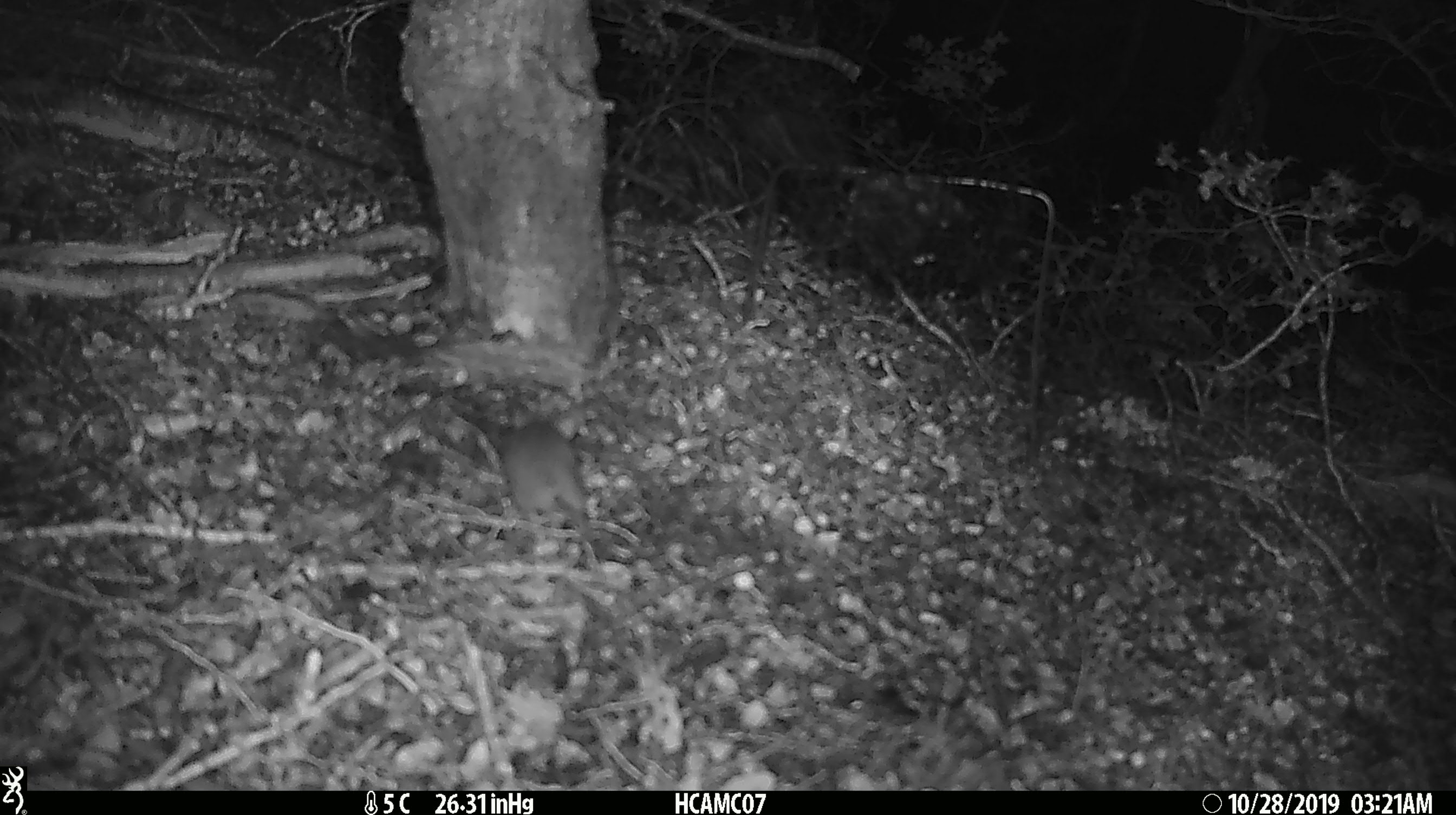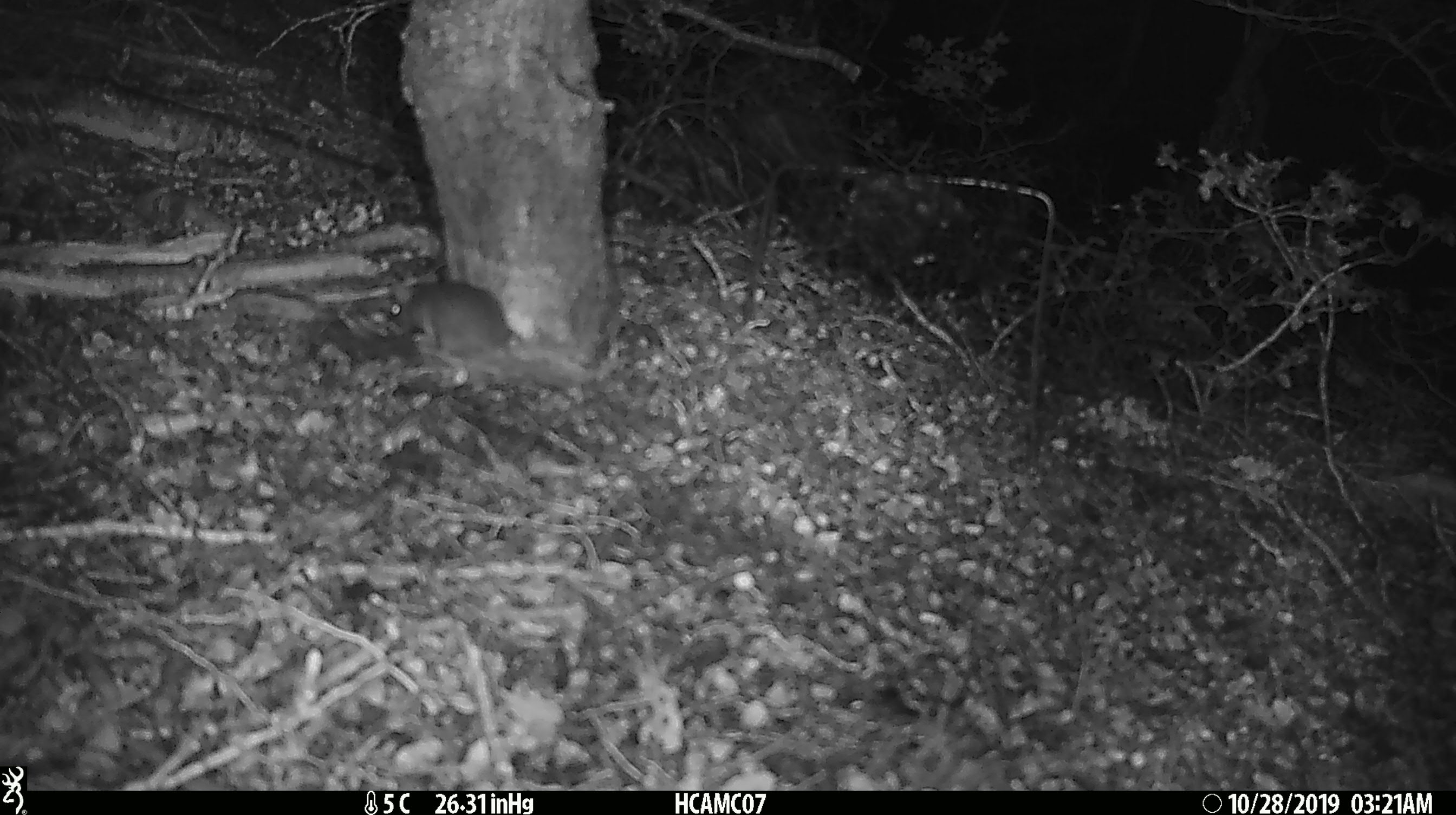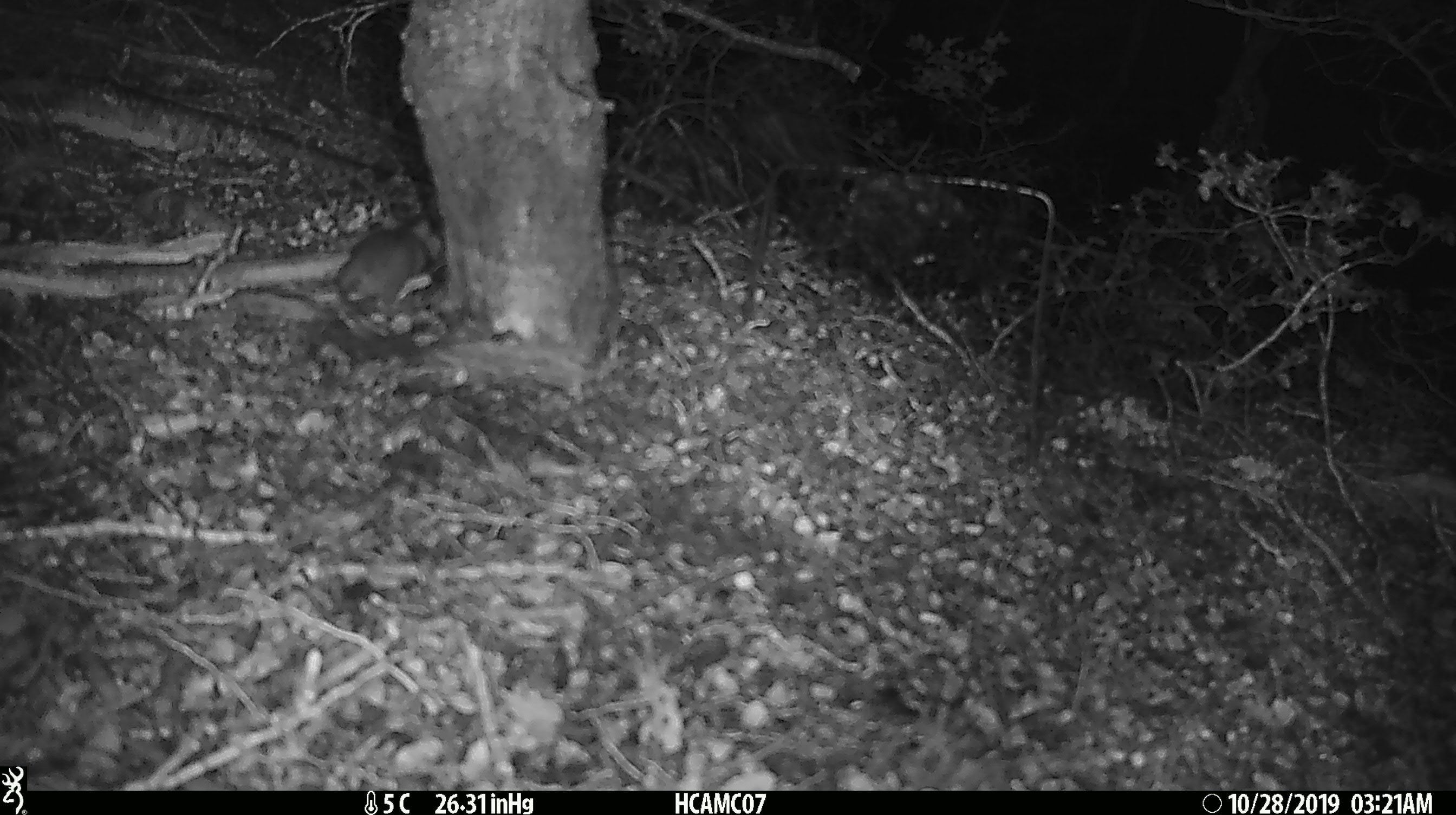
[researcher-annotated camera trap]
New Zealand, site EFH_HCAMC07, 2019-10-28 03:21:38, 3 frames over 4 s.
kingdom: Animalia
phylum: Chordata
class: Mammalia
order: Rodentia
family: Muridae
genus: Mus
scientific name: Mus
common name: mouse